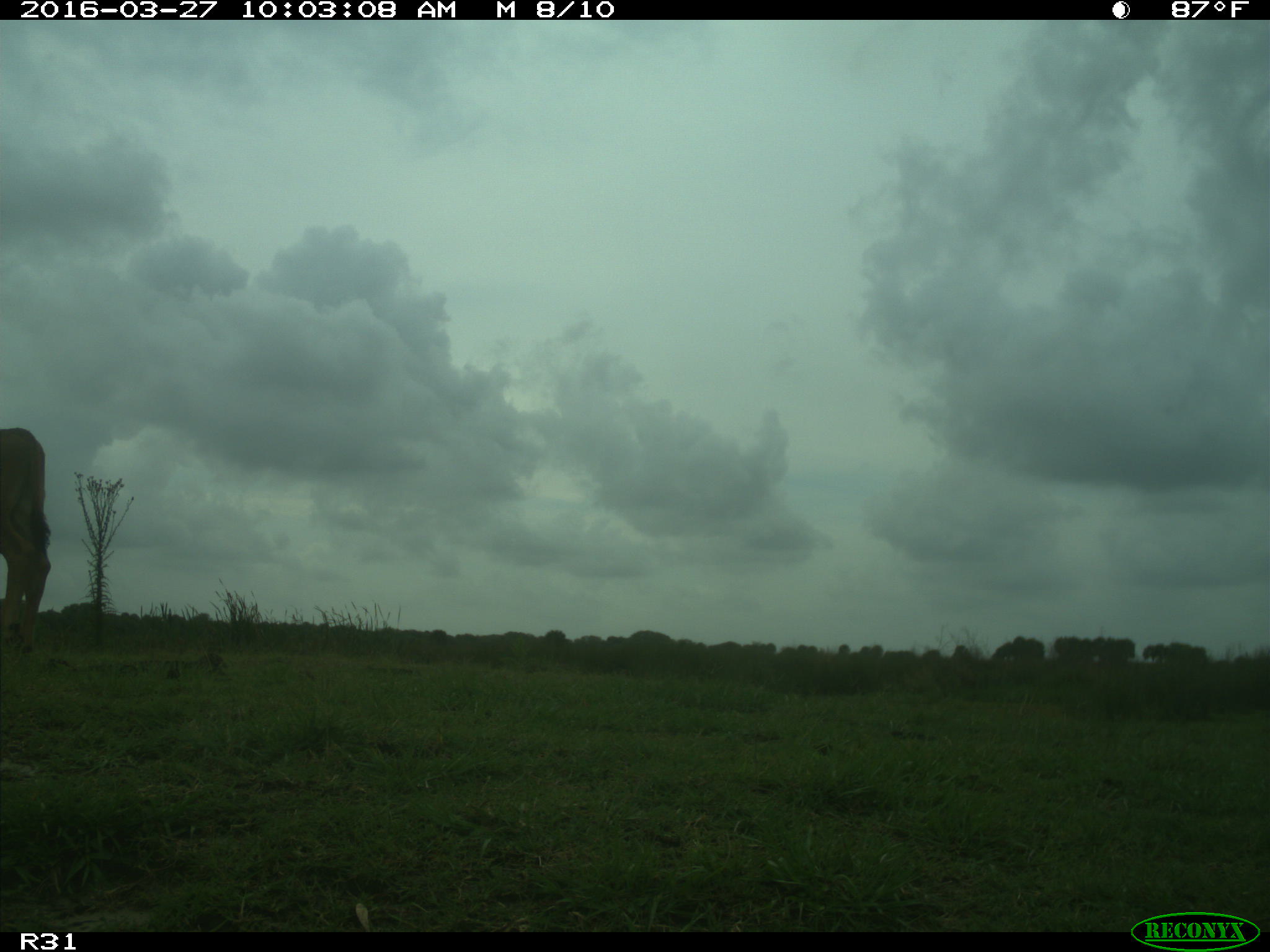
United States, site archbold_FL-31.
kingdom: Animalia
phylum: Chordata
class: Mammalia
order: Artiodactyla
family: Bovidae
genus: Bos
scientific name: Bos taurus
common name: domestic cow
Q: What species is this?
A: Bos taurus (domestic cow).